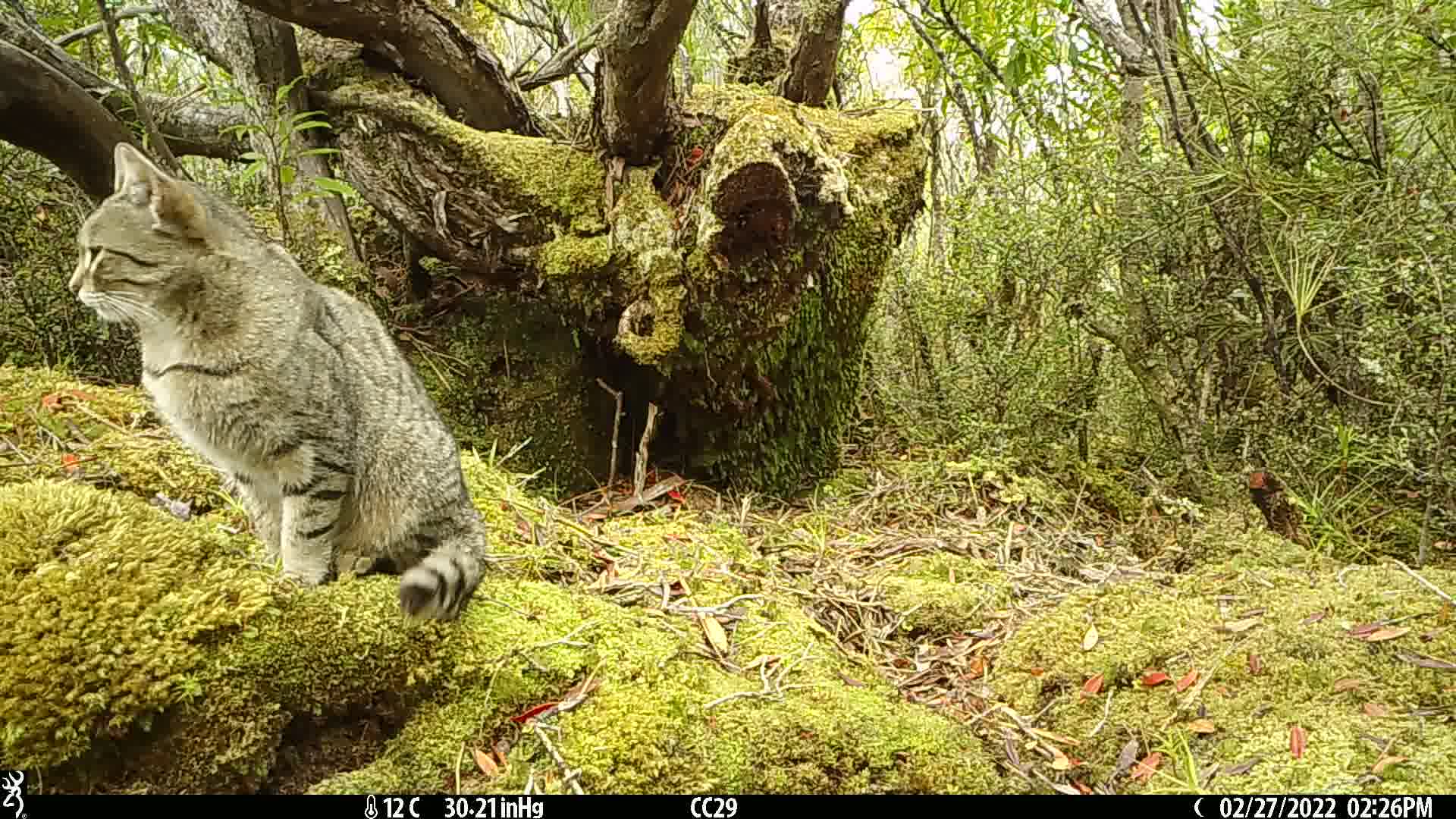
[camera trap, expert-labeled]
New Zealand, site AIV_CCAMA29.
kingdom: Animalia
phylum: Chordata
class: Mammalia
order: Carnivora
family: Felidae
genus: Felis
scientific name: Felis catus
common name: domestic cat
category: cat